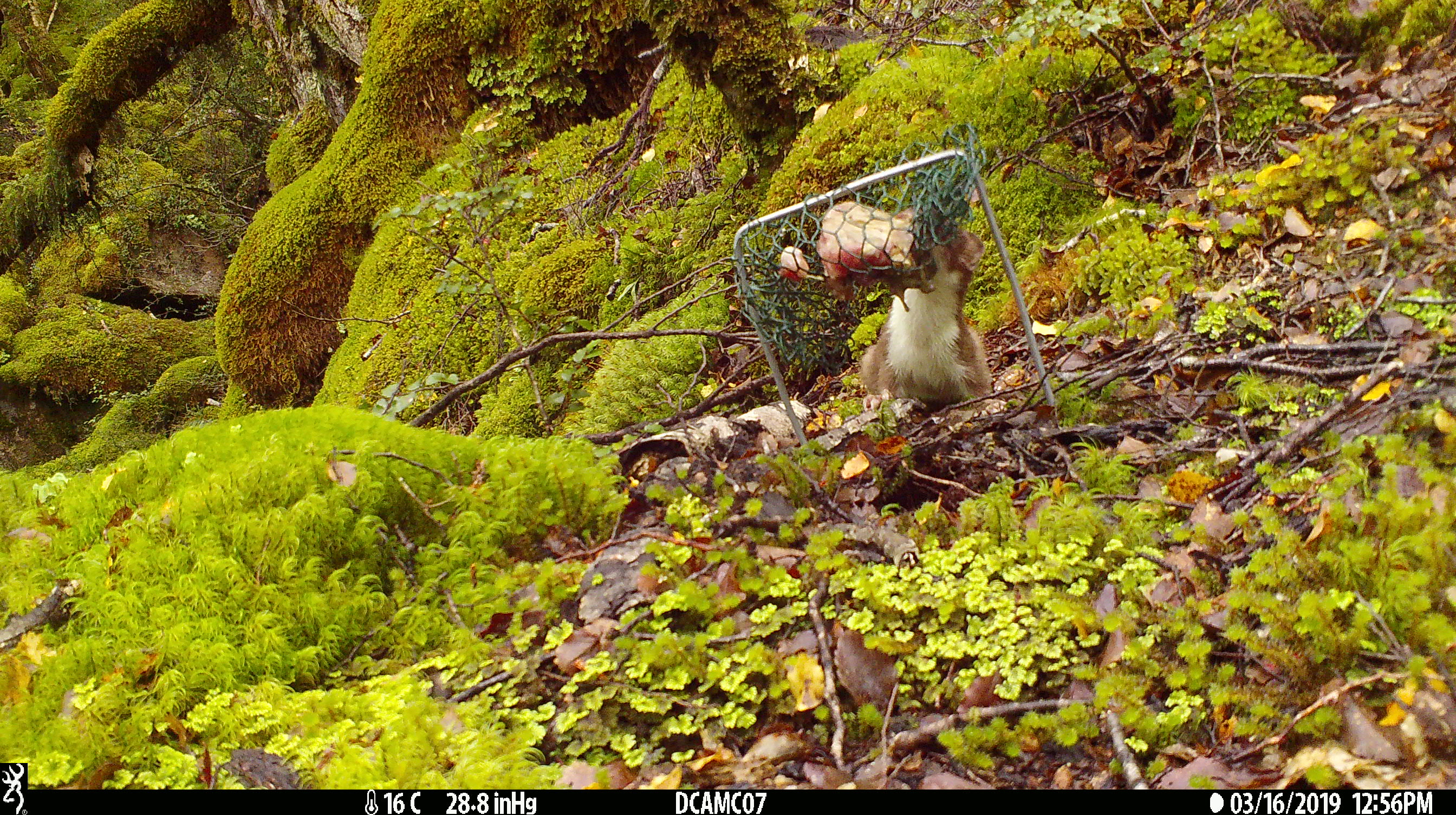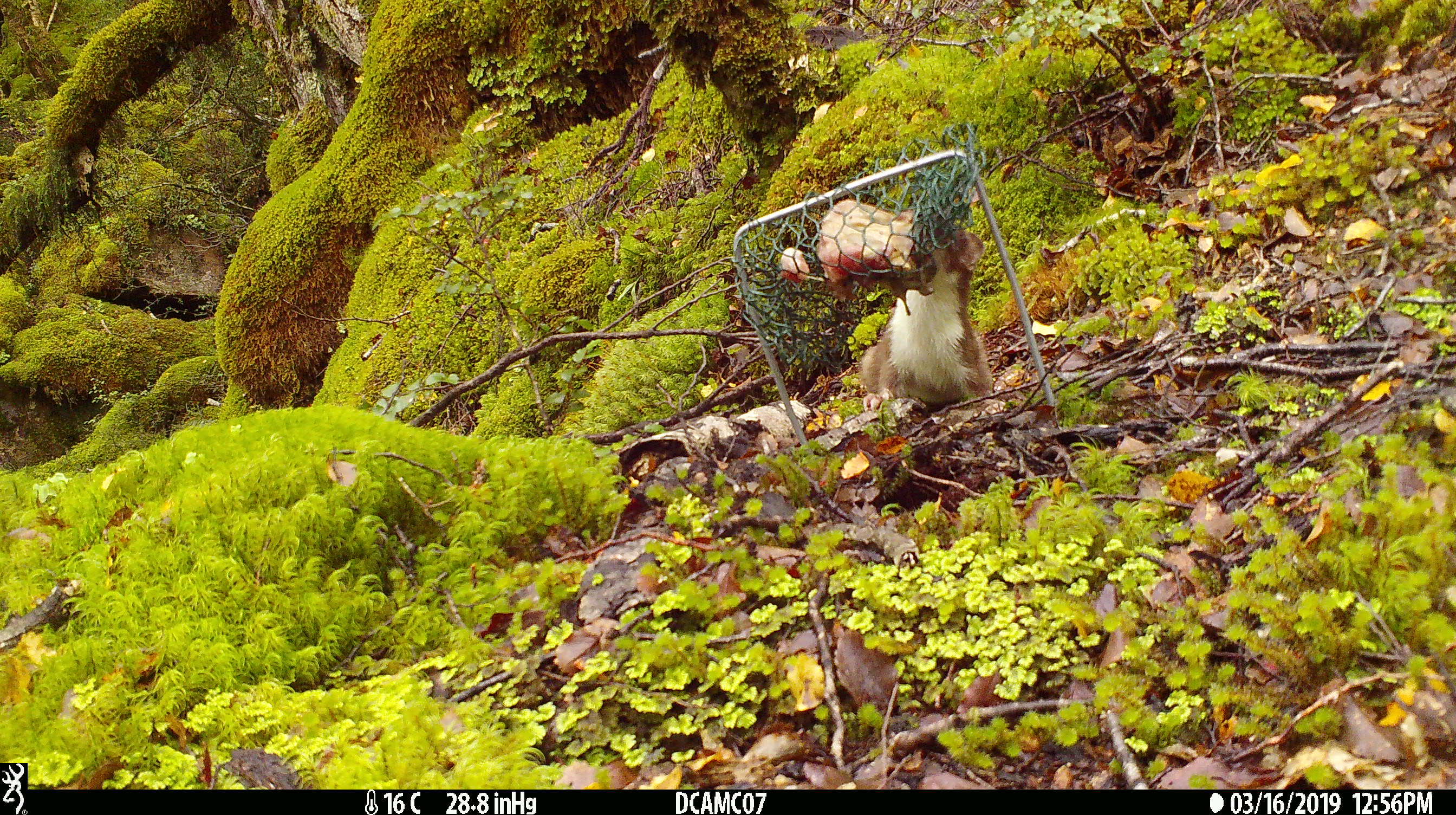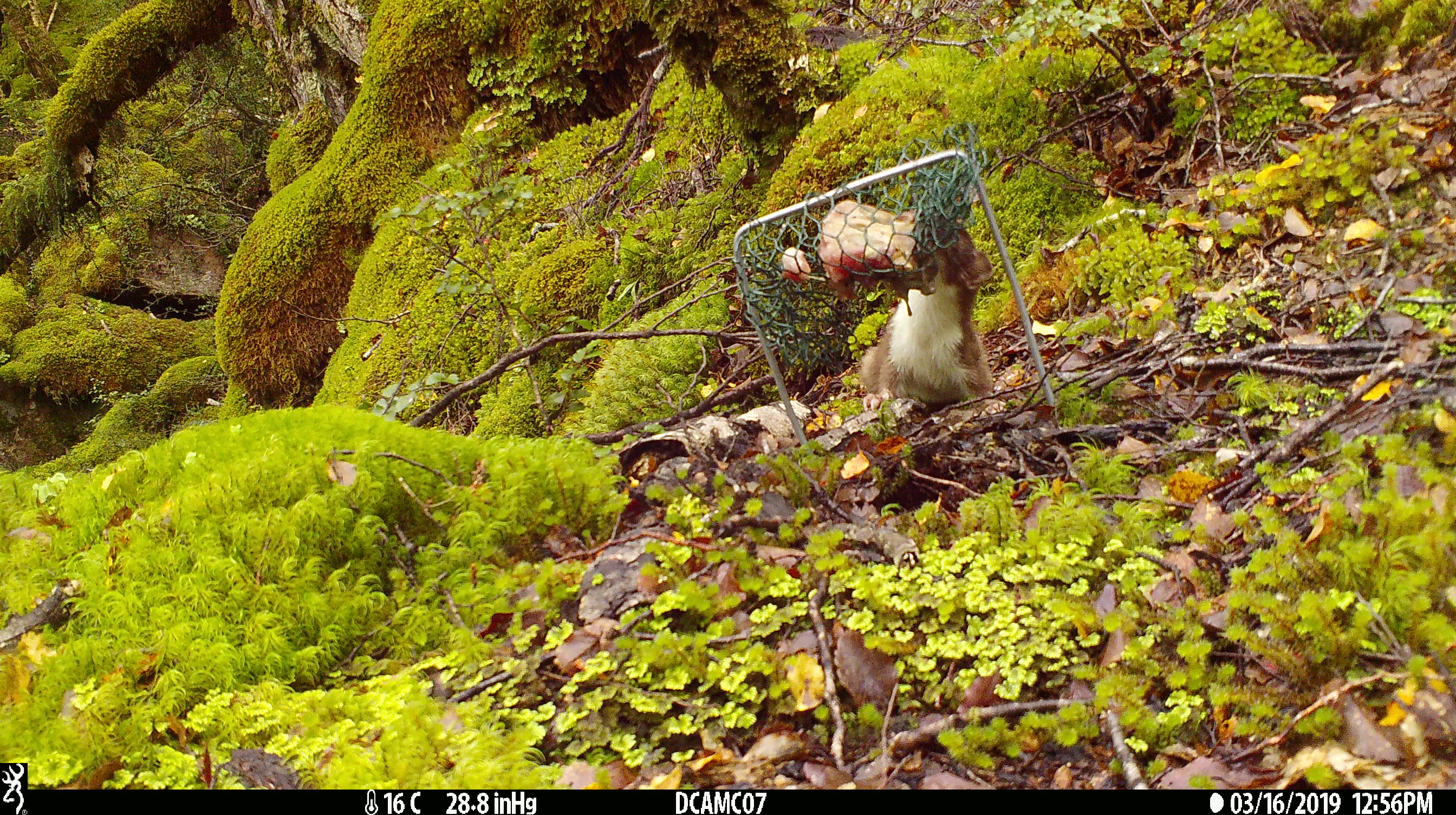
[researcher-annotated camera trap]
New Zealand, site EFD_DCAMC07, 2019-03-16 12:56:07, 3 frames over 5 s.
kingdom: Animalia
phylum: Chordata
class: Mammalia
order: Carnivora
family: Mustelidae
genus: Mustela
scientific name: Mustela erminea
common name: stoat